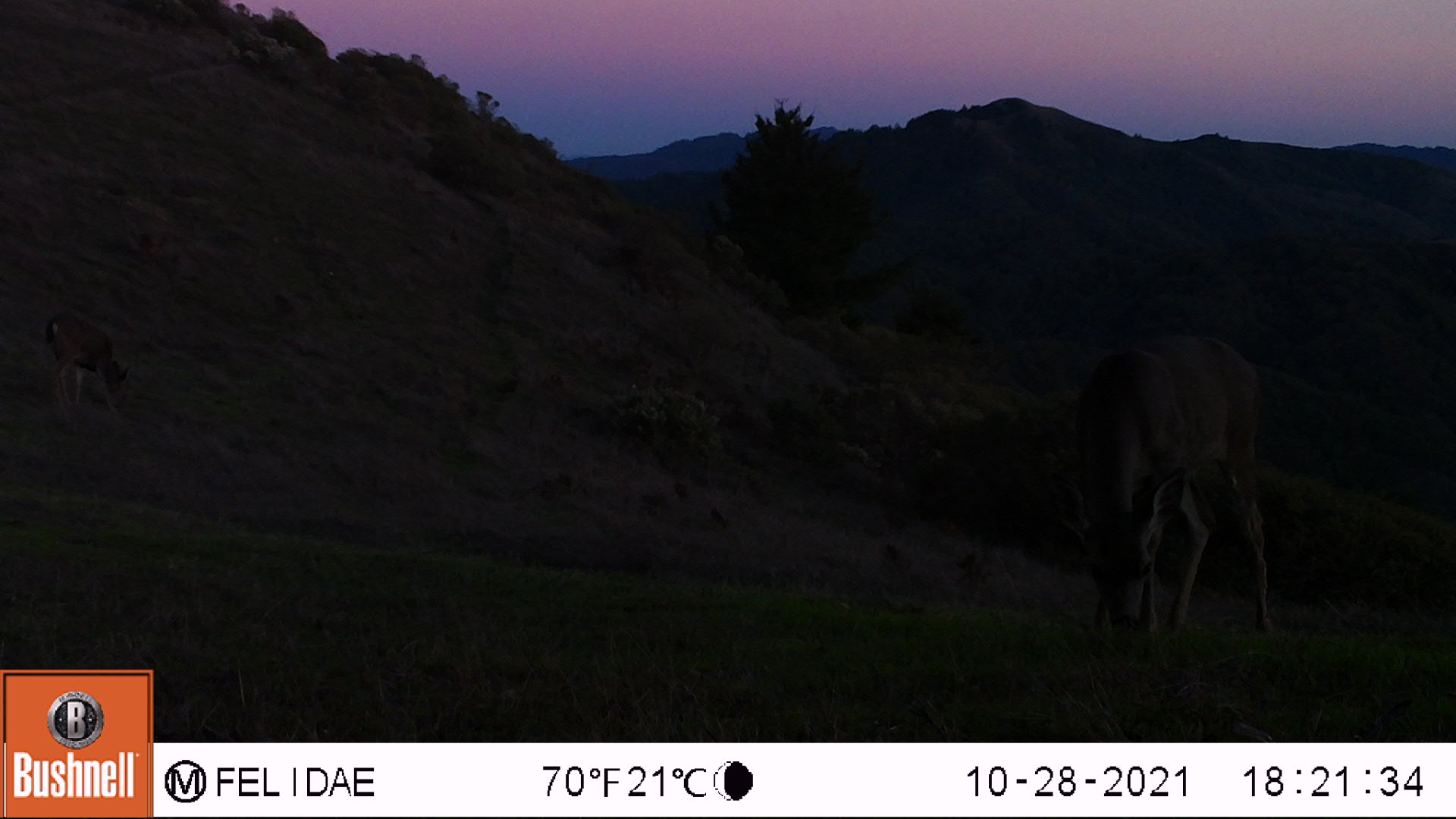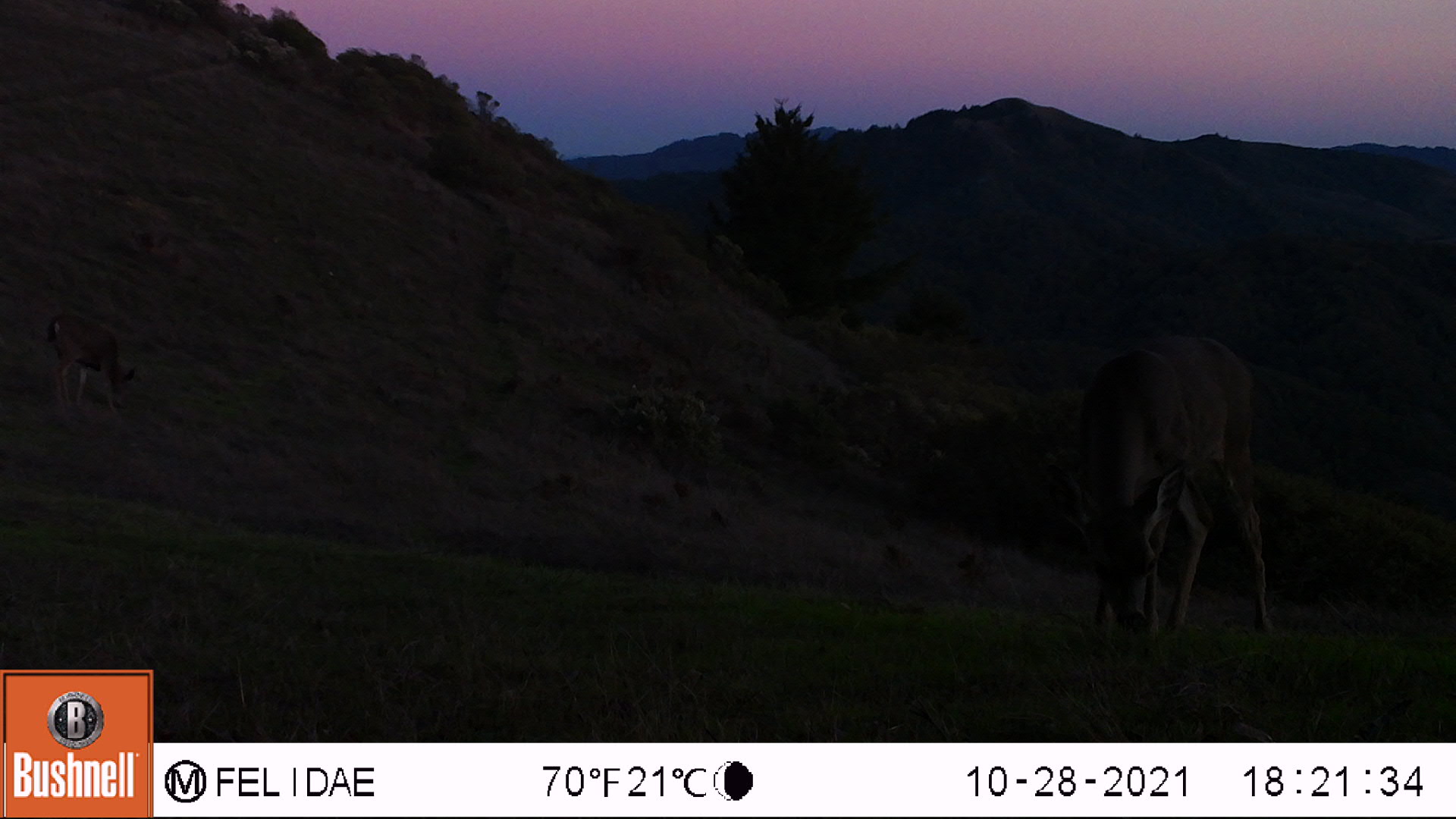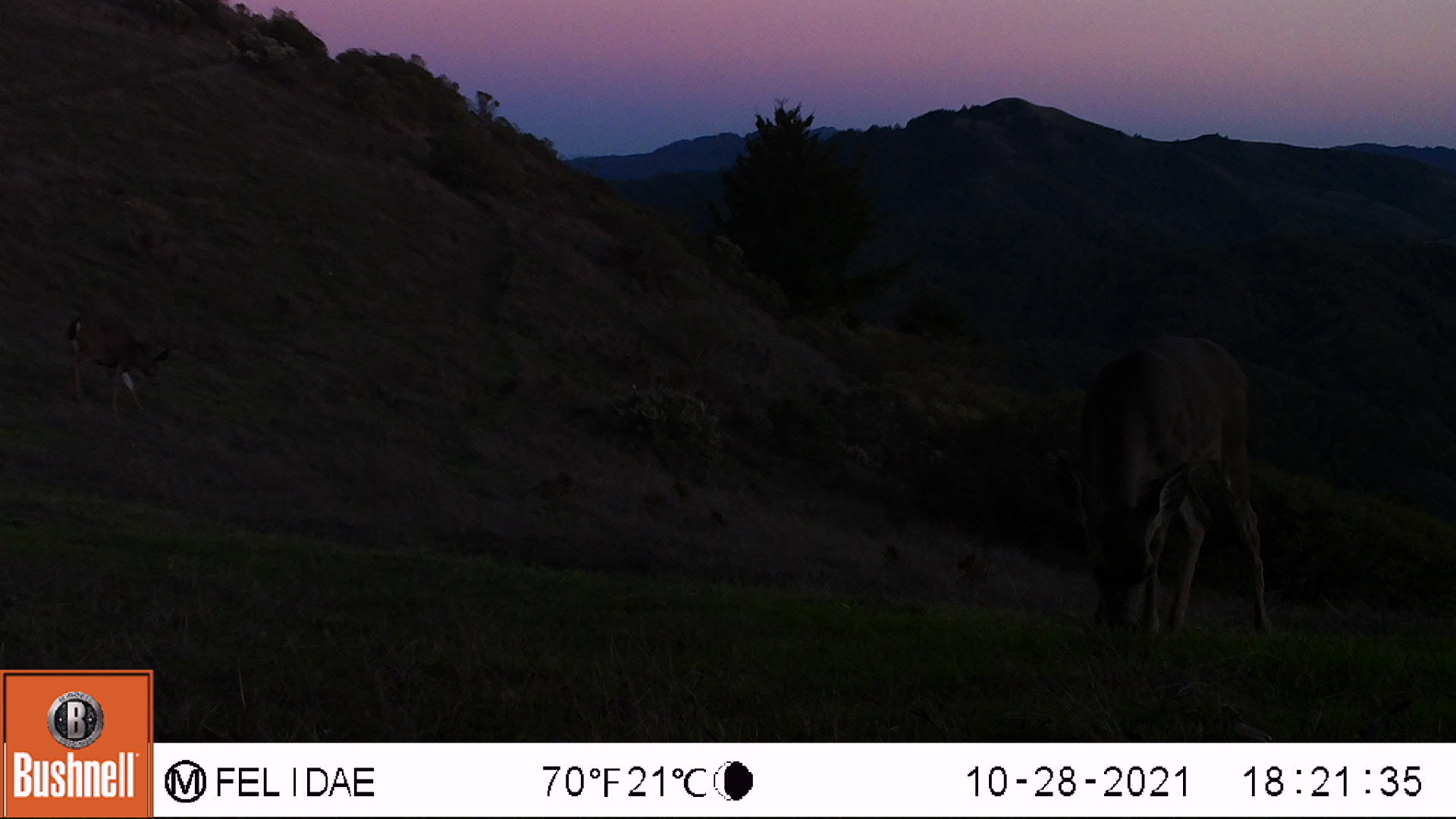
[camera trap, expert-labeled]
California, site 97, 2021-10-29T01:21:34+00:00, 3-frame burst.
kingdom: Animalia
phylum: Chordata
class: Mammalia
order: Artiodactyla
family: Cervidae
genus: Odocoileus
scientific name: Odocoileus hemionus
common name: mule deer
Mule deer (Odocoileus hemionus).